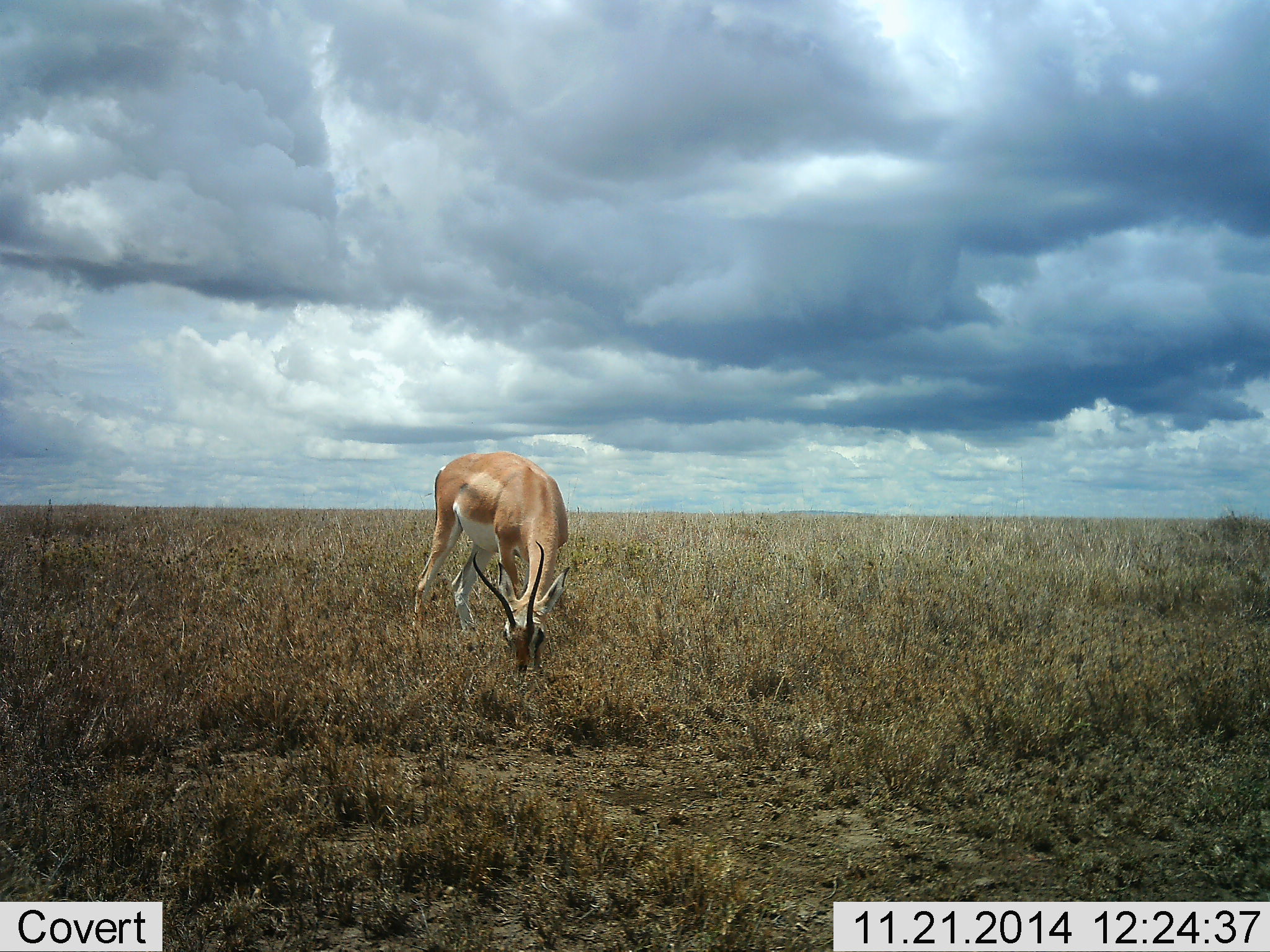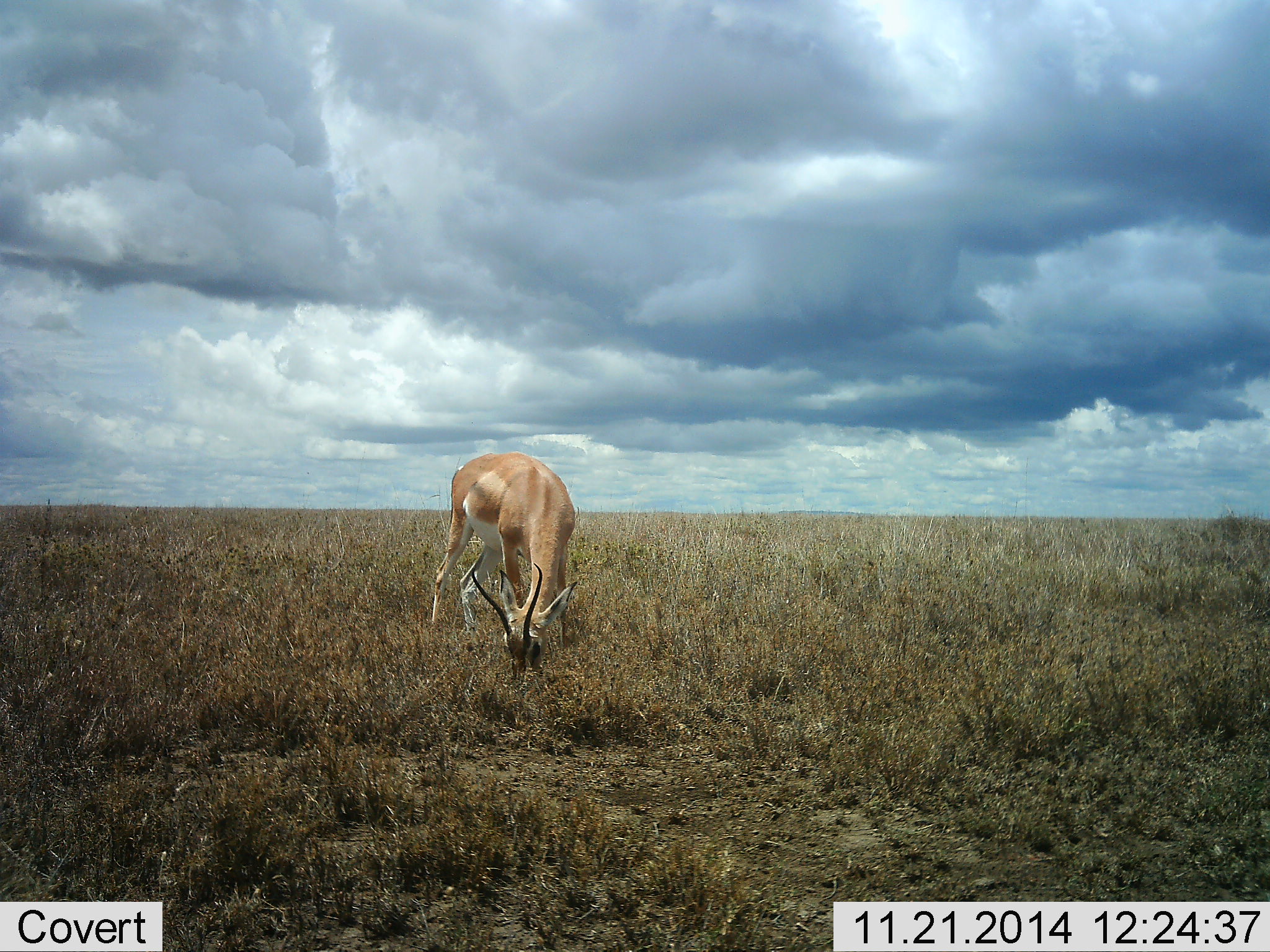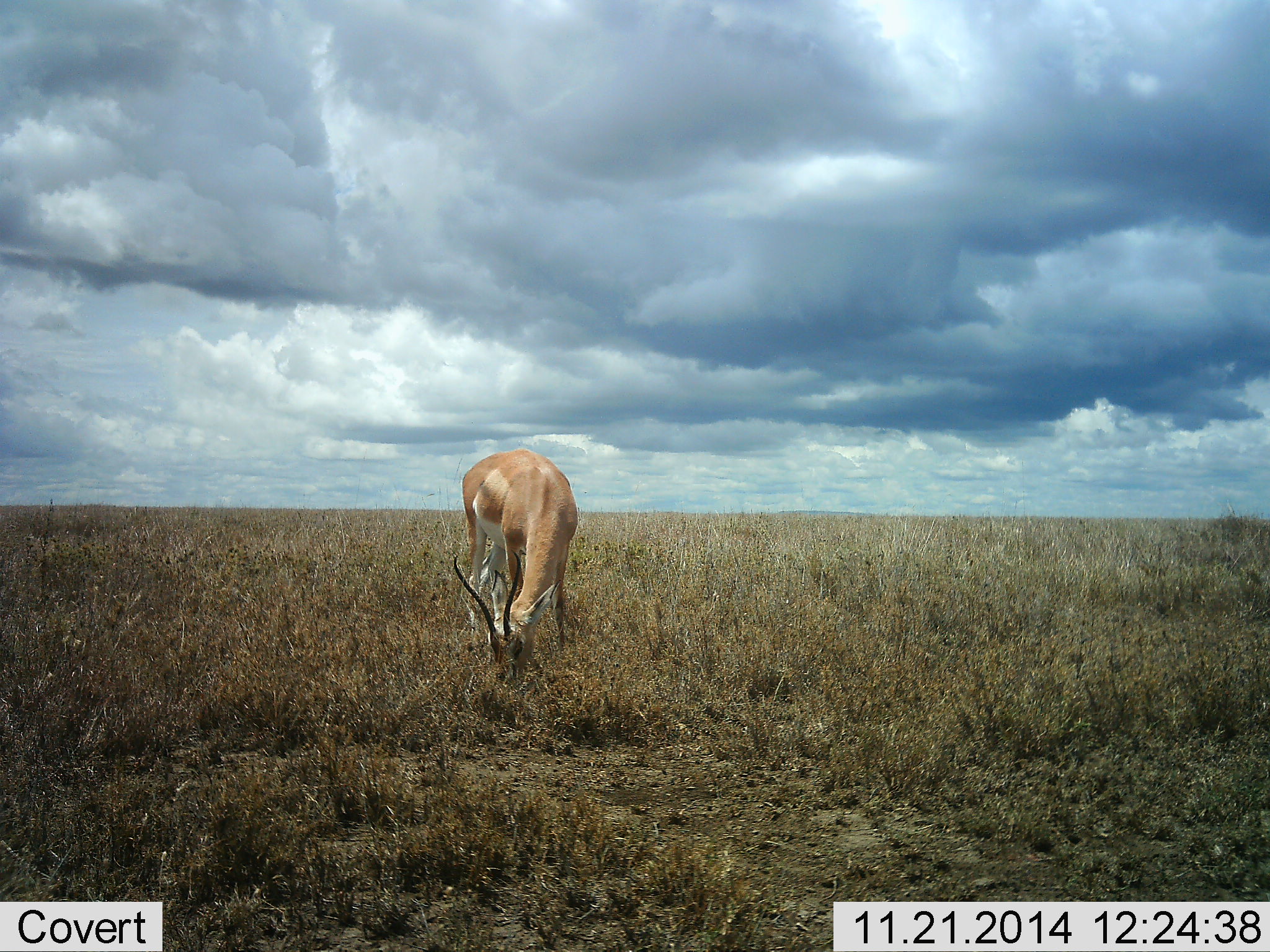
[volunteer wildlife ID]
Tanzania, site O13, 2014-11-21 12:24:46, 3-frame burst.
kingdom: Animalia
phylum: Chordata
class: Mammalia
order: Artiodactyla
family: Bovidae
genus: Nanger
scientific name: Nanger granti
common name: grant's gazelle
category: gazellegrants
Gazellegrants (grant's gazelle) (Nanger granti), count 1. Behavior (volunteer vote fractions): standing 10%, resting 0%, moving 10%, interacting 0%. Young present (vote fraction): 0%. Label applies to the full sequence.